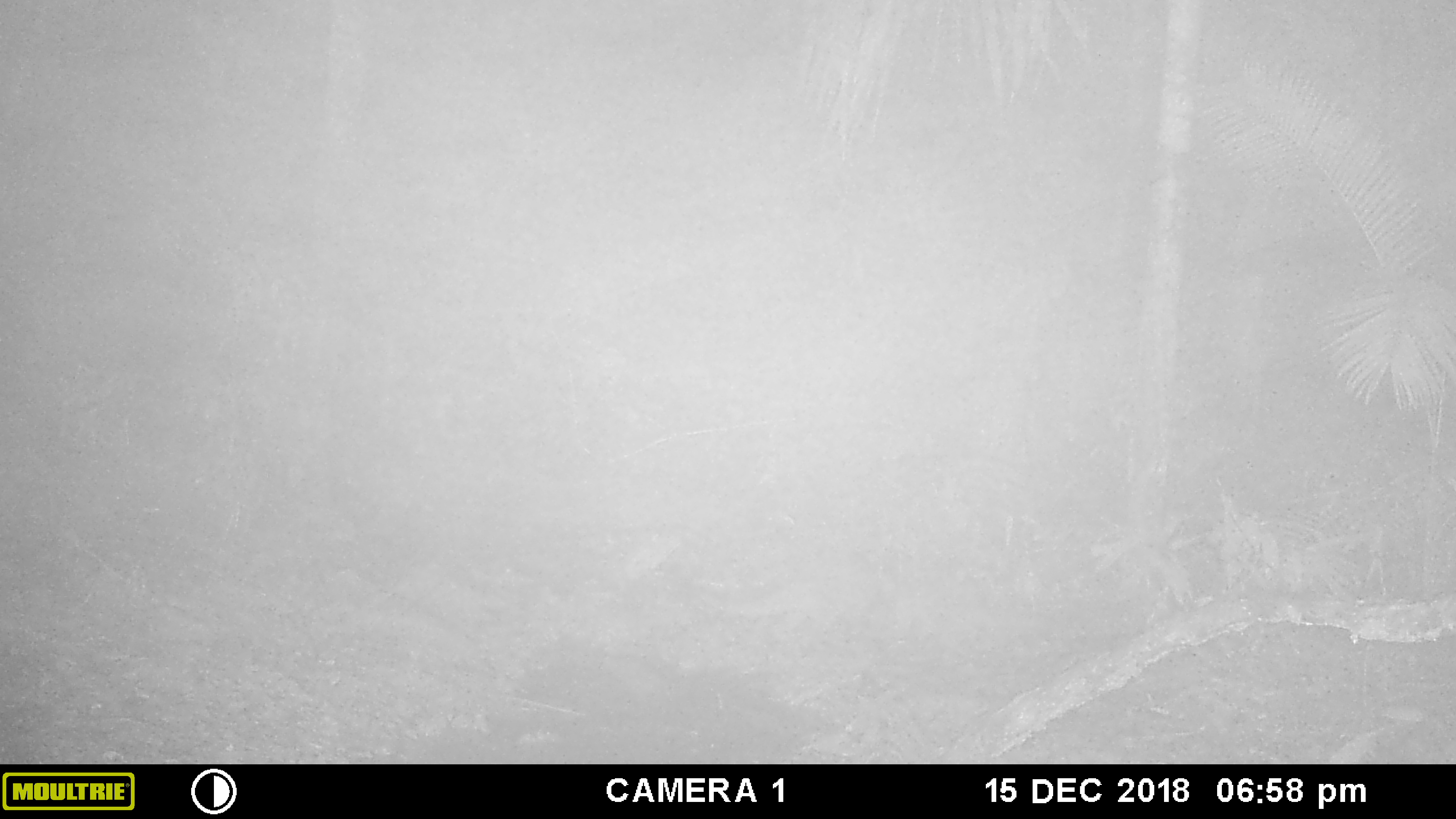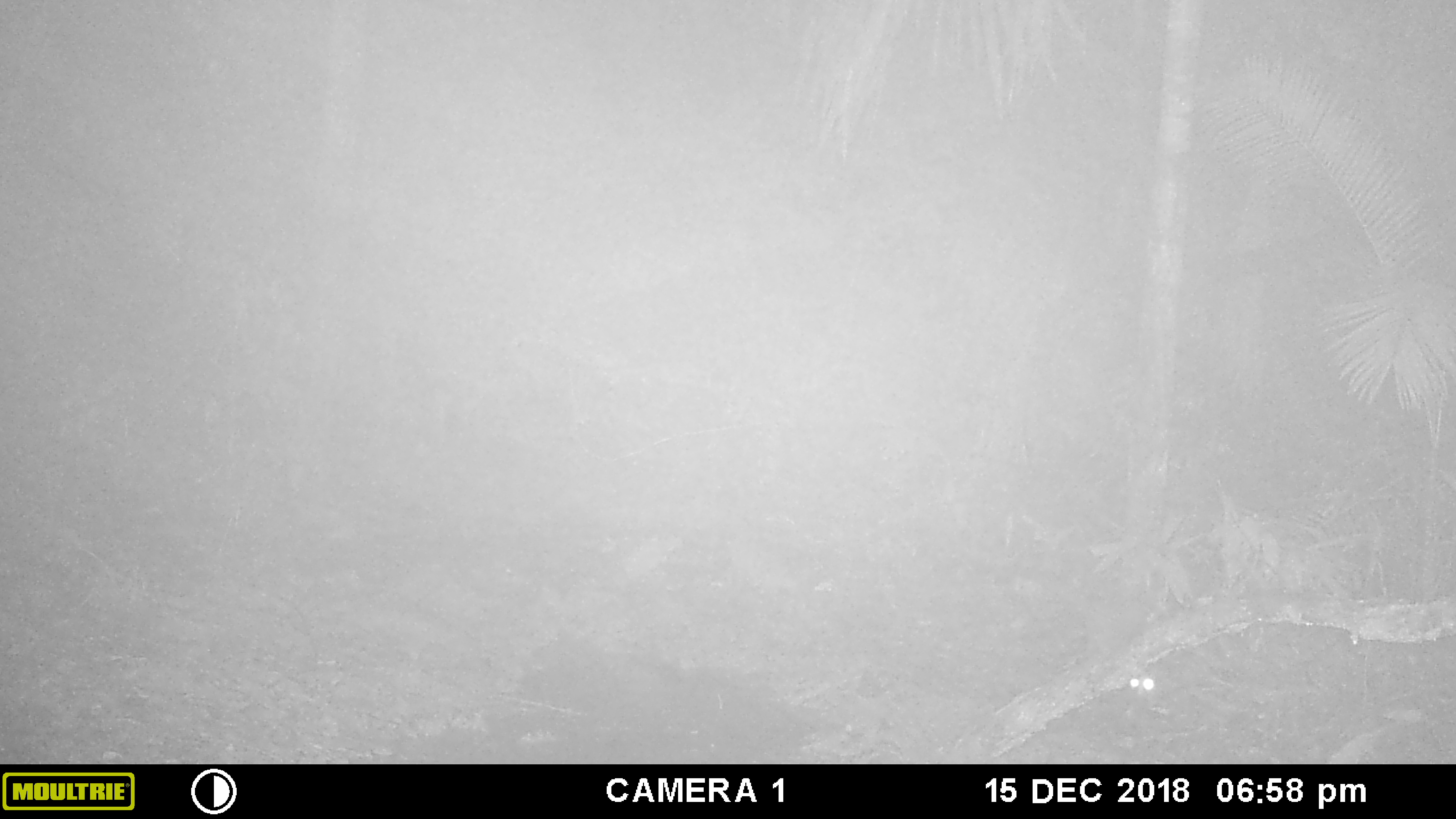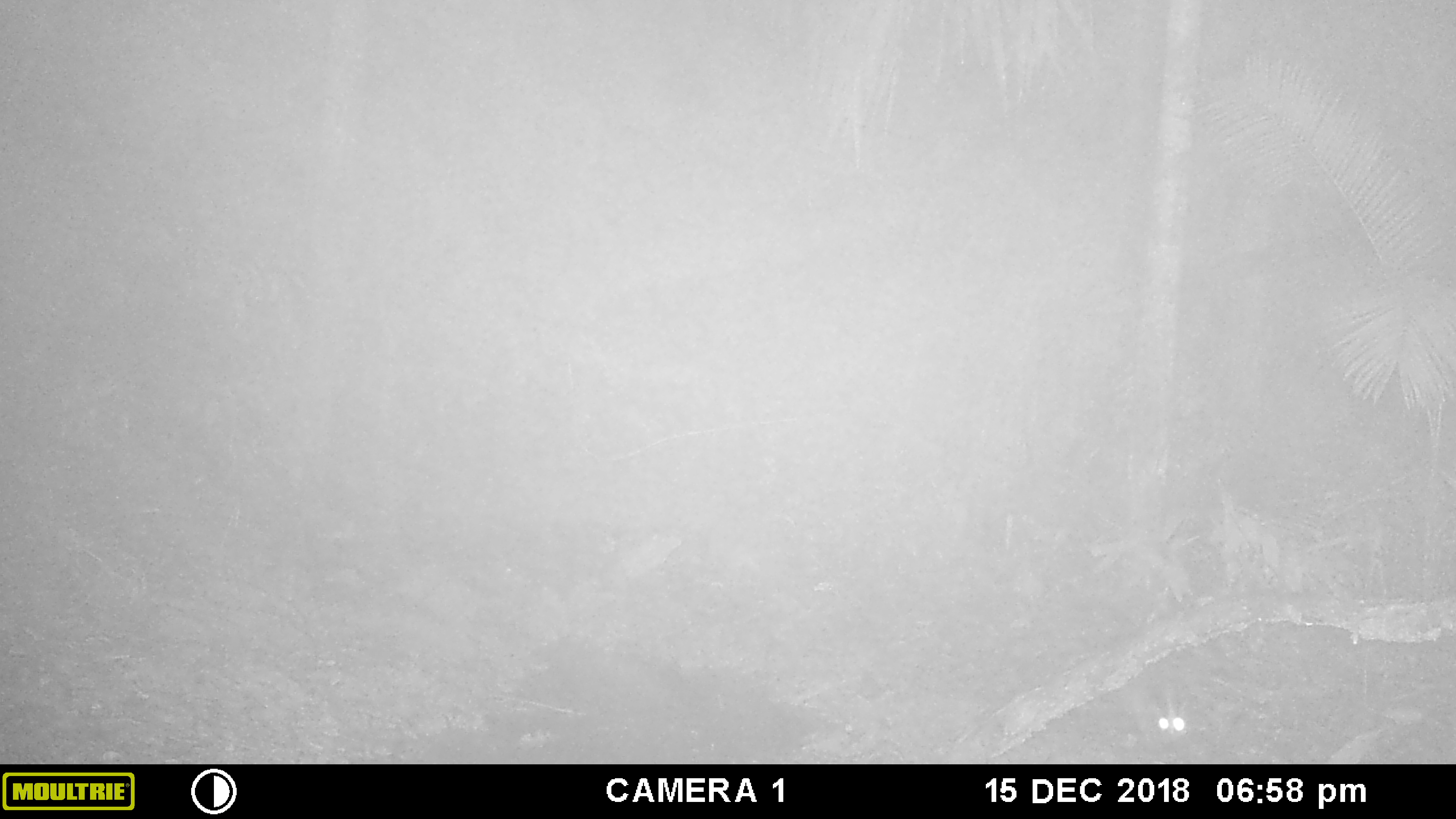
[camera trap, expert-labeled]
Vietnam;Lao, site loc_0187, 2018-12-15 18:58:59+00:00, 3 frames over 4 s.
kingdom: Animalia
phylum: Chordata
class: Mammalia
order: Carnivora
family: Viverridae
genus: Paguma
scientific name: Paguma larvata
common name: masked palm civet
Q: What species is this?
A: Masked palm civet (Paguma larvata).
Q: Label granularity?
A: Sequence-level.